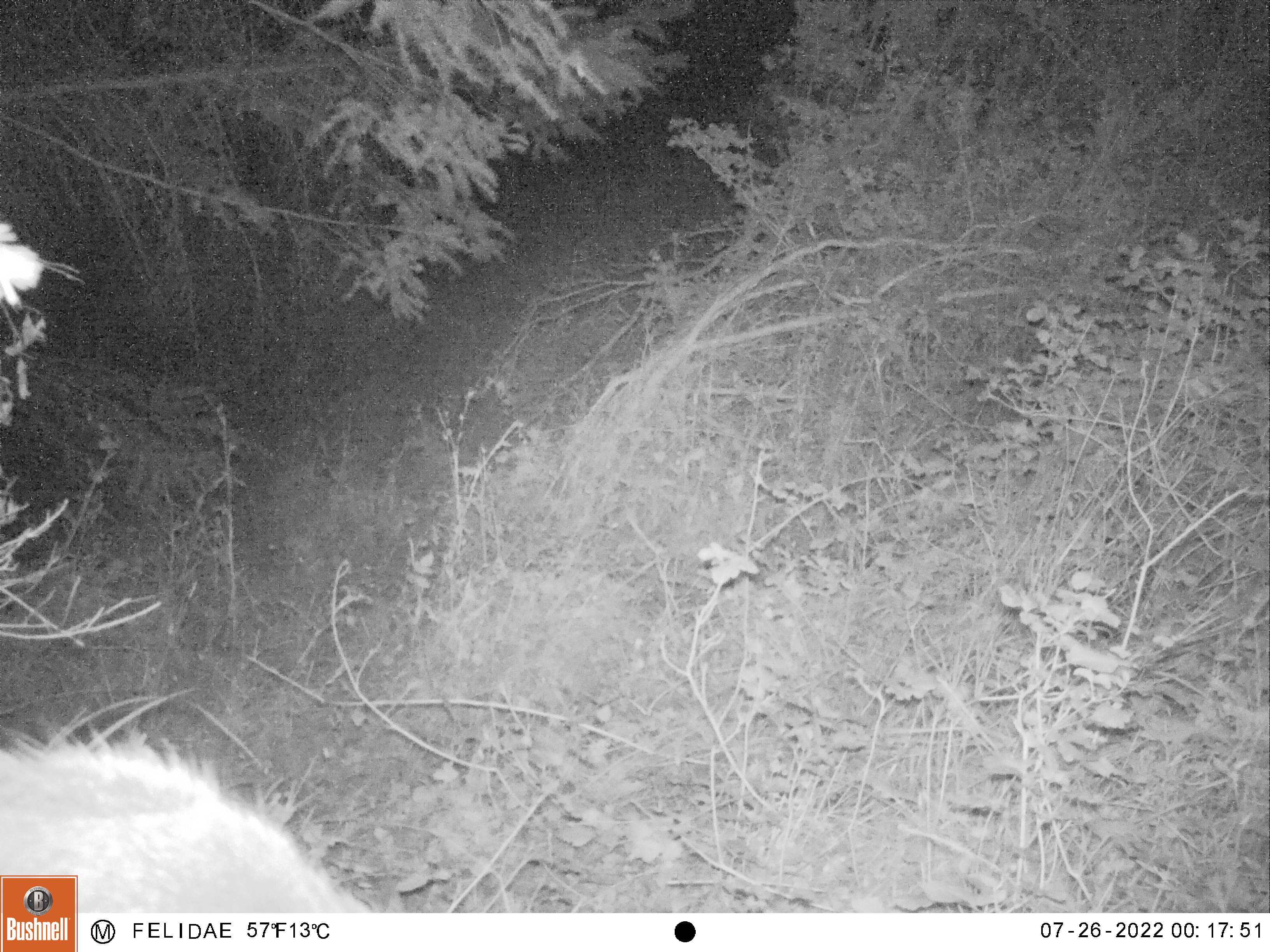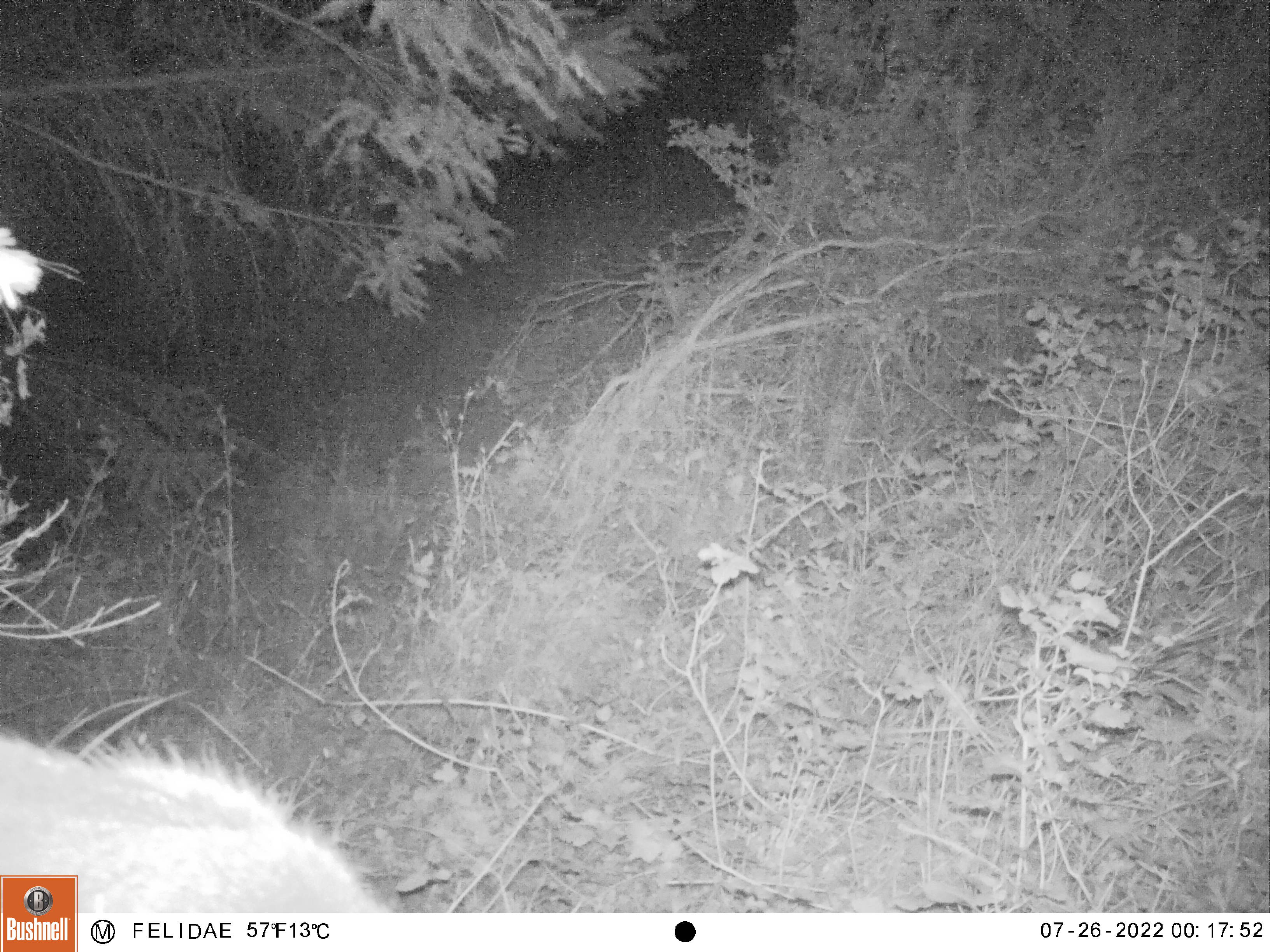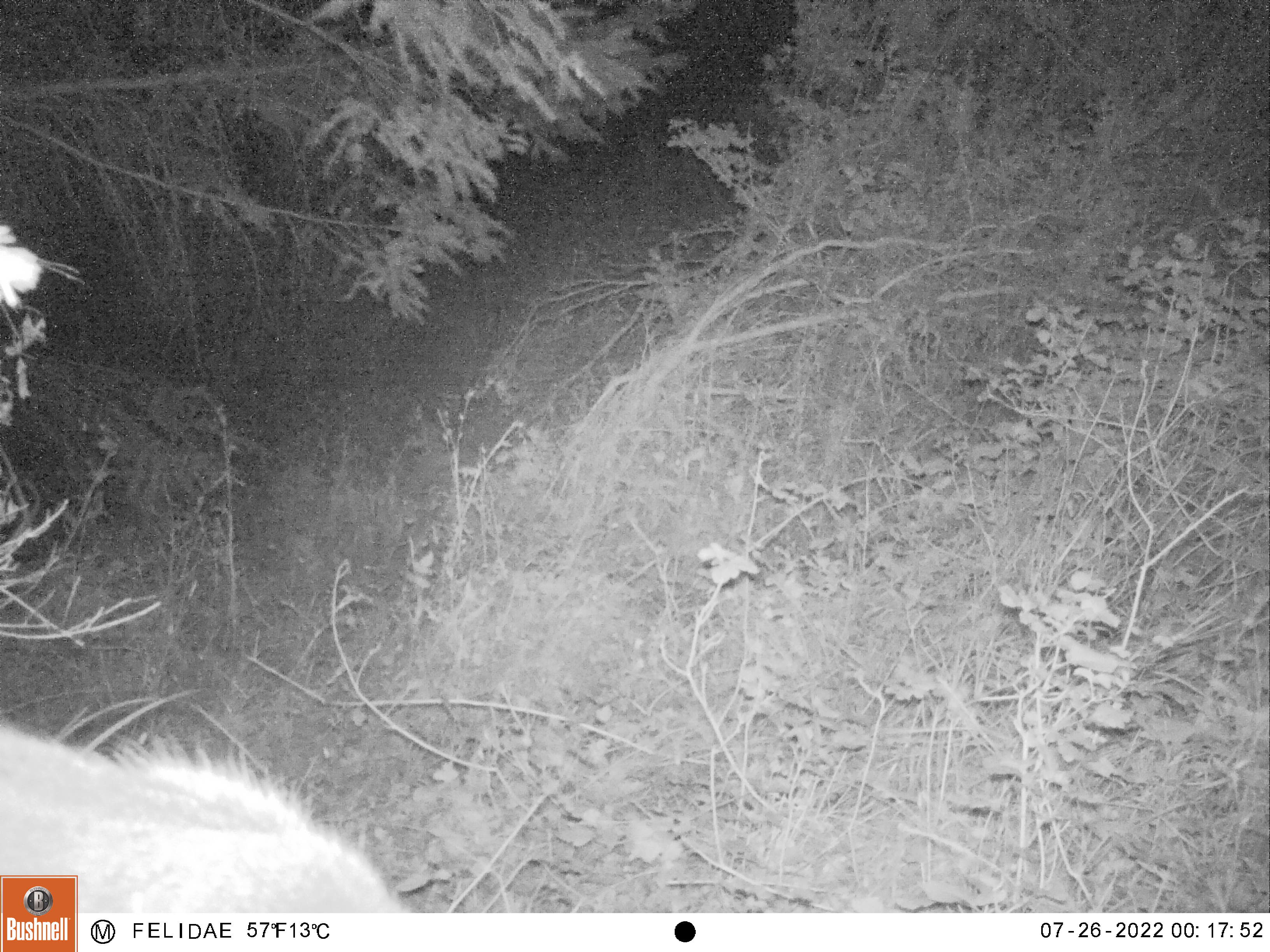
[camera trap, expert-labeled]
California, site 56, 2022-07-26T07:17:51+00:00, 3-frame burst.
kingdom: Animalia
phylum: Chordata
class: Mammalia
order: Artiodactyla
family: Cervidae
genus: Odocoileus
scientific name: Odocoileus hemionus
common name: mule deer